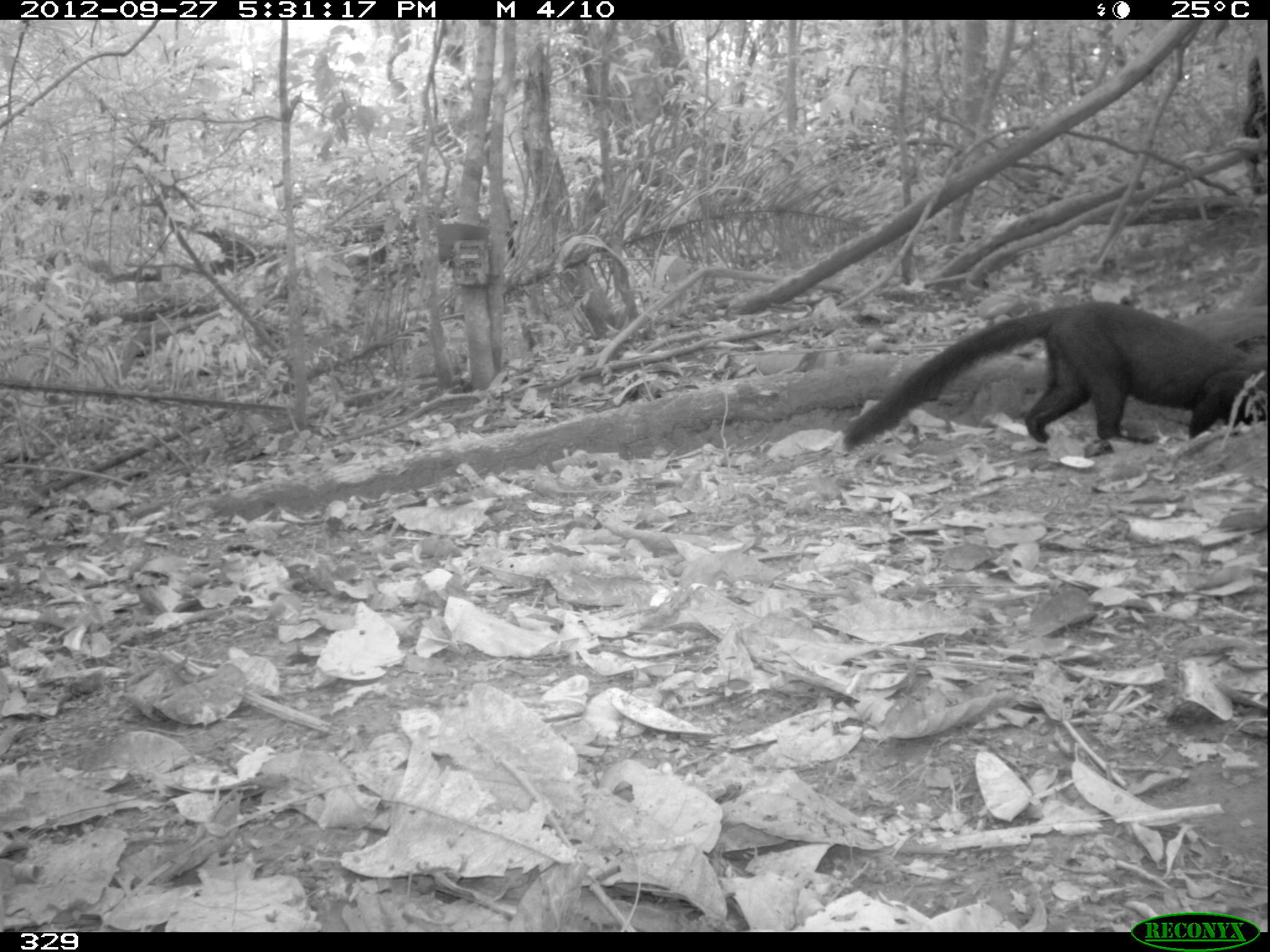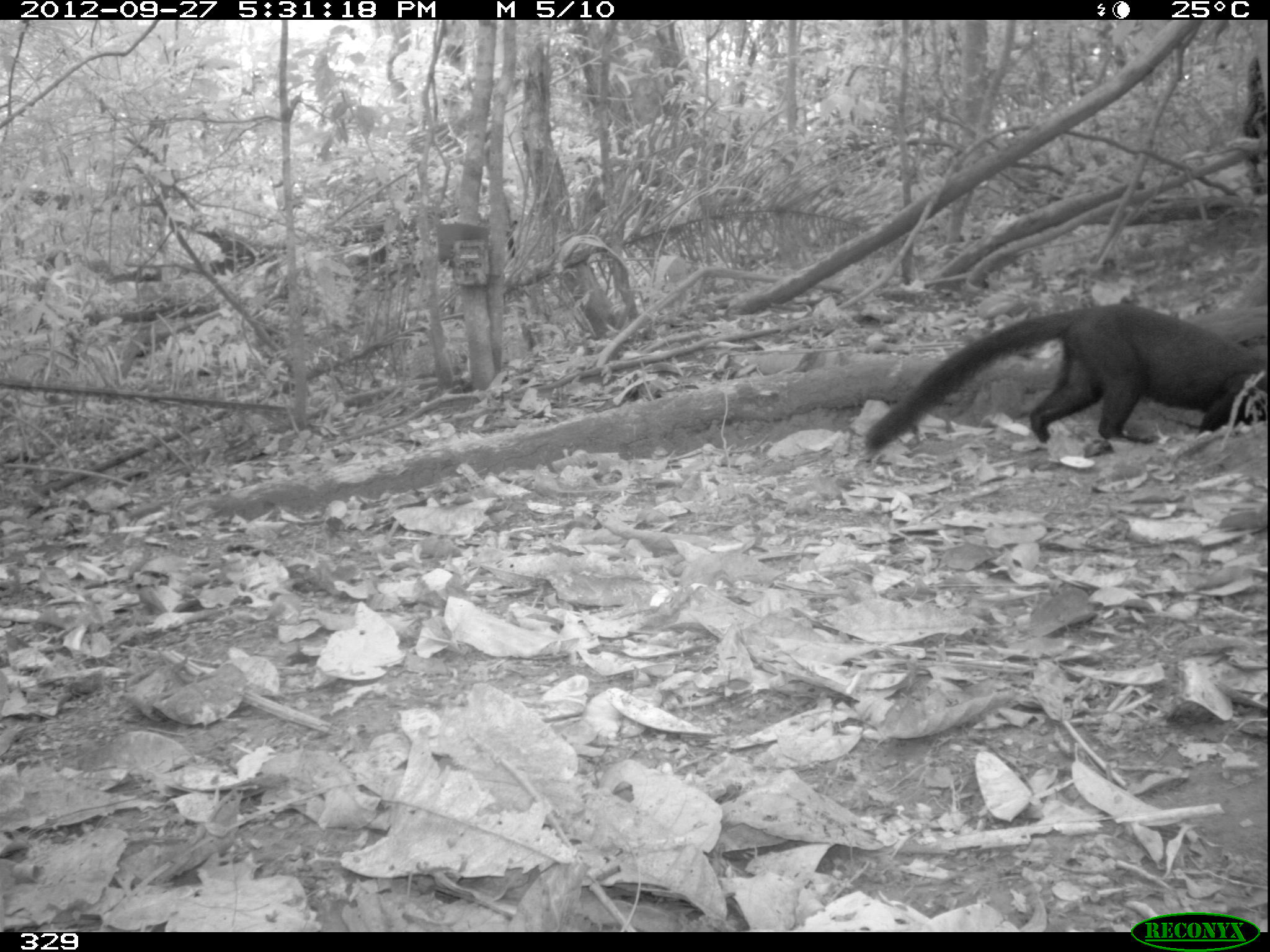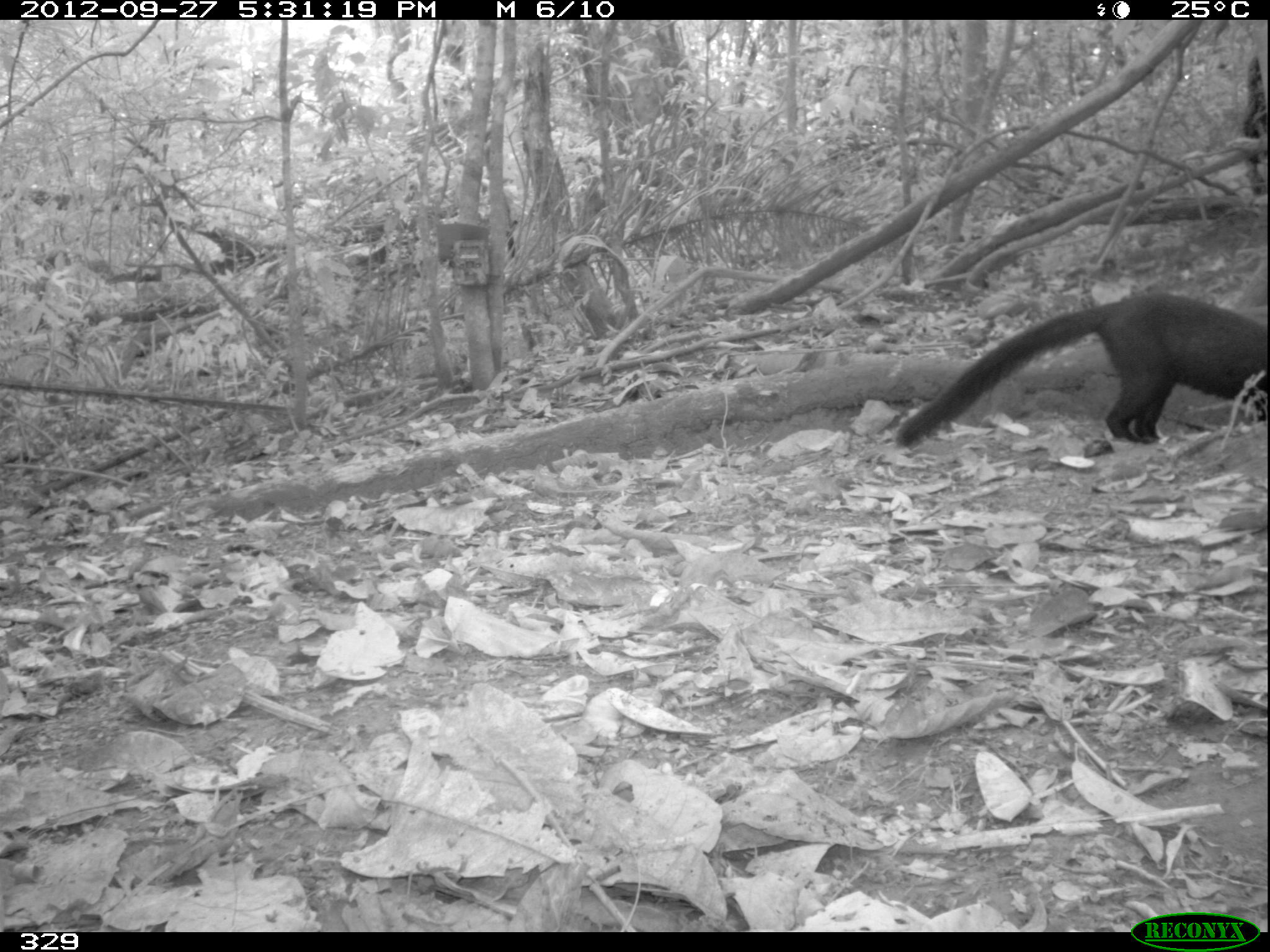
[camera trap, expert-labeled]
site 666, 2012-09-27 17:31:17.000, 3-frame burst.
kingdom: Animalia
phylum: Chordata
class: Mammalia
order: Carnivora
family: Mustelidae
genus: Eira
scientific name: Eira barbara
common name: tayra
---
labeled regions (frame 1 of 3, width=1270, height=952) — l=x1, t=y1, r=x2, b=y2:
eira barbara: l=837, t=298, r=1270, b=455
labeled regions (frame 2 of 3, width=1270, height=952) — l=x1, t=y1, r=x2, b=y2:
eira barbara: l=860, t=299, r=1270, b=449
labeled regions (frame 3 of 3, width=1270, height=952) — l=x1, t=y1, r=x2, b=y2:
eira barbara: l=891, t=283, r=1270, b=452